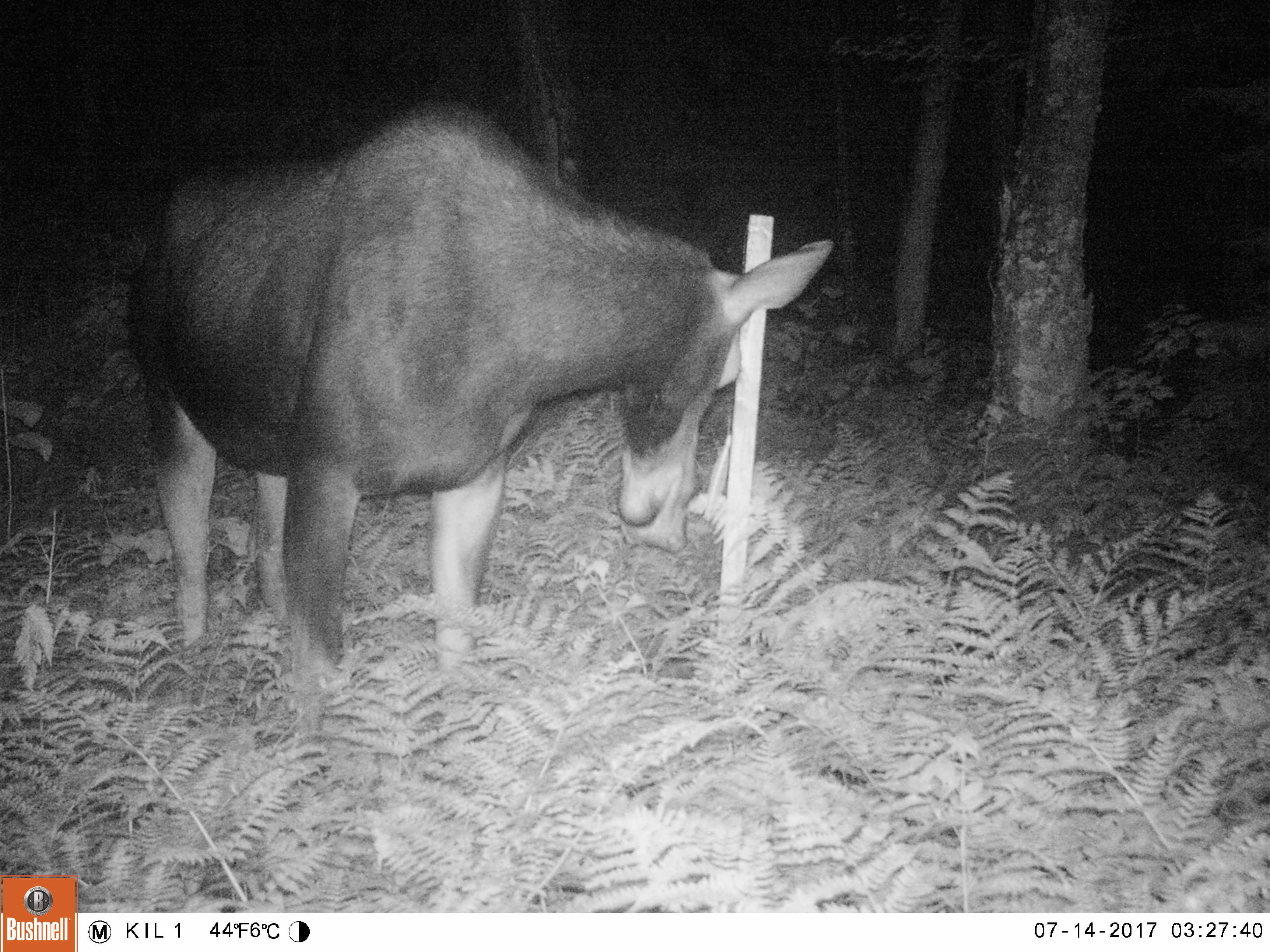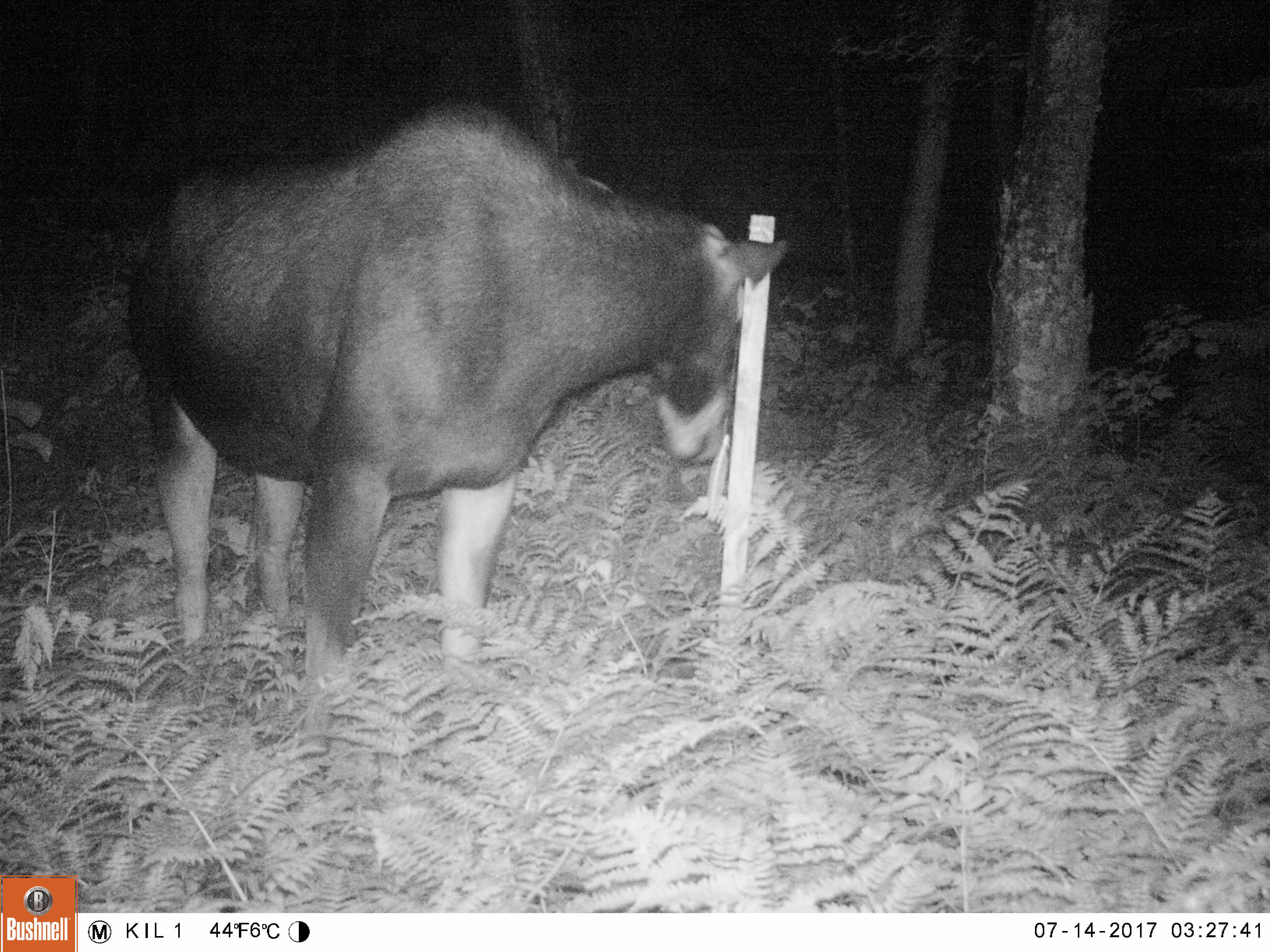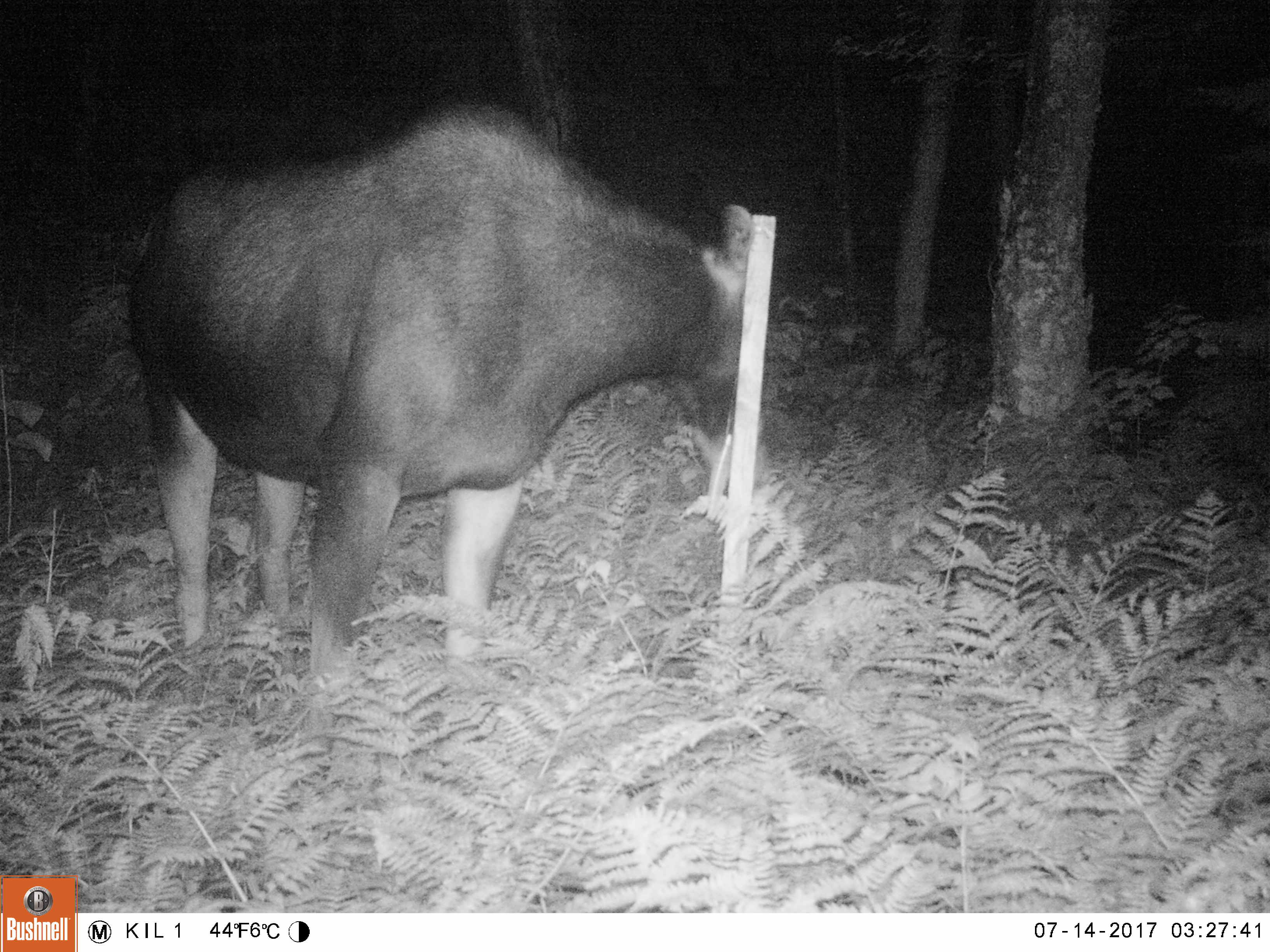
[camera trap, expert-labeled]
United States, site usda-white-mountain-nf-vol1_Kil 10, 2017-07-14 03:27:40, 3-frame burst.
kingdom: Animalia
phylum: Chordata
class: Mammalia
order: Artiodactyla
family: Cervidae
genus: Alces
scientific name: Alces alces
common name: moose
Moose (Alces alces).